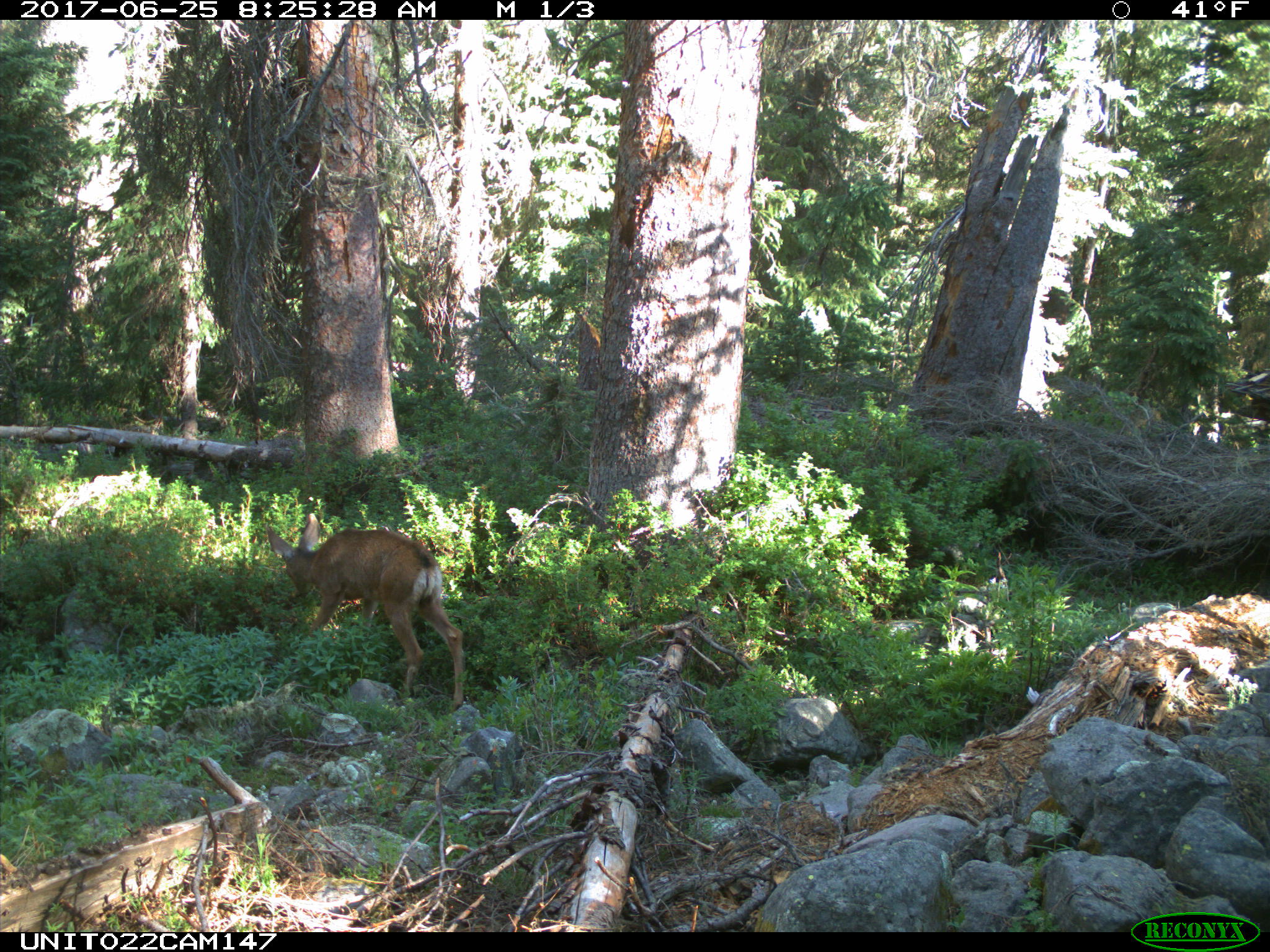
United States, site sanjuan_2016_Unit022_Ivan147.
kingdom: Animalia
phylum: Chordata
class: Mammalia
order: Artiodactyla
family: Cervidae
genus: Odocoileus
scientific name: Odocoileus hemionus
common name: mule deer